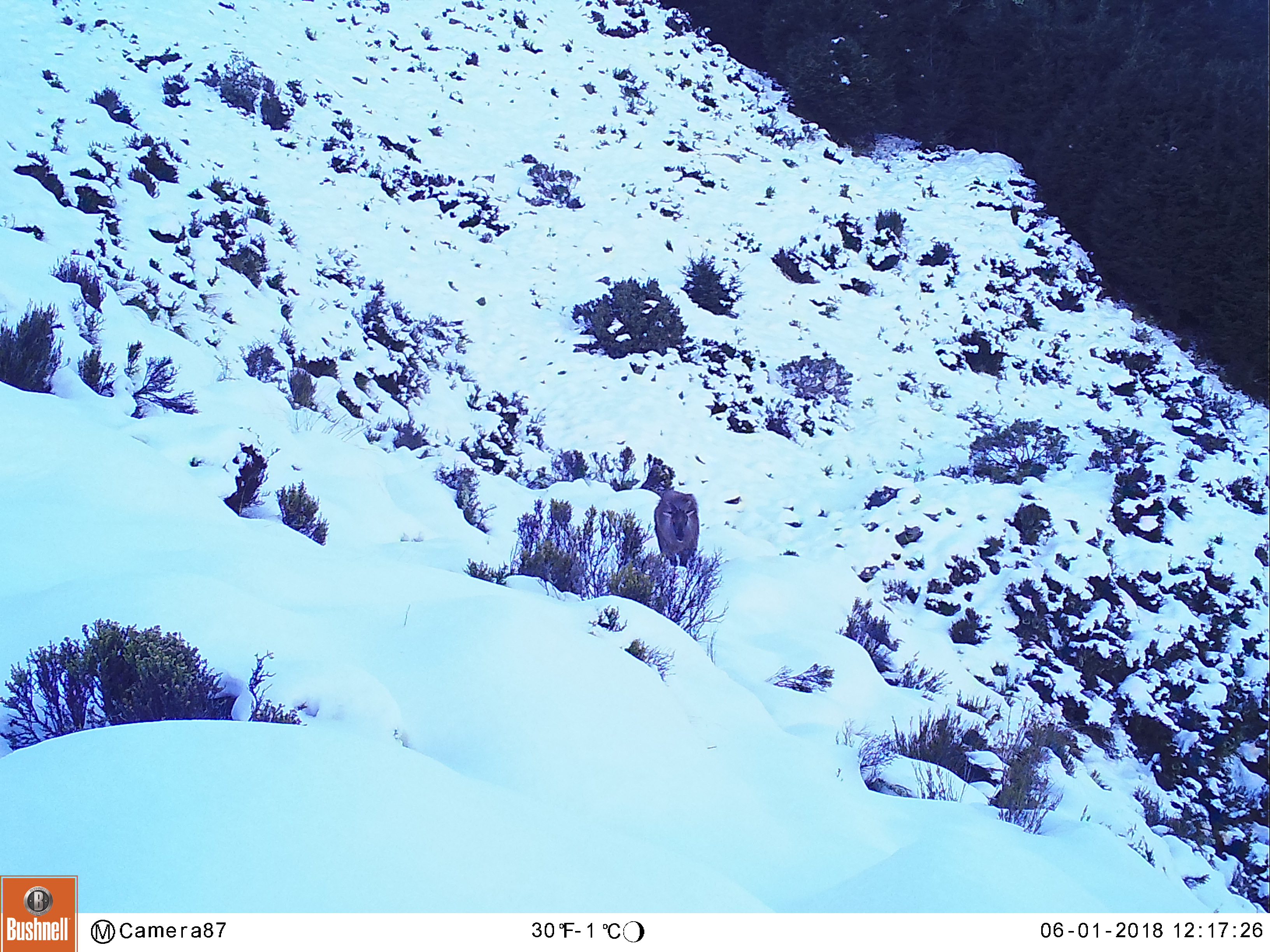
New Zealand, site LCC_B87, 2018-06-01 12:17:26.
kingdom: Animalia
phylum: Chordata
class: Mammalia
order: Artiodactyla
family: Bovidae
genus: Nilgiritragus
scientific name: Nilgiritragus hylocrius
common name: tahr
Tahr (Nilgiritragus hylocrius).